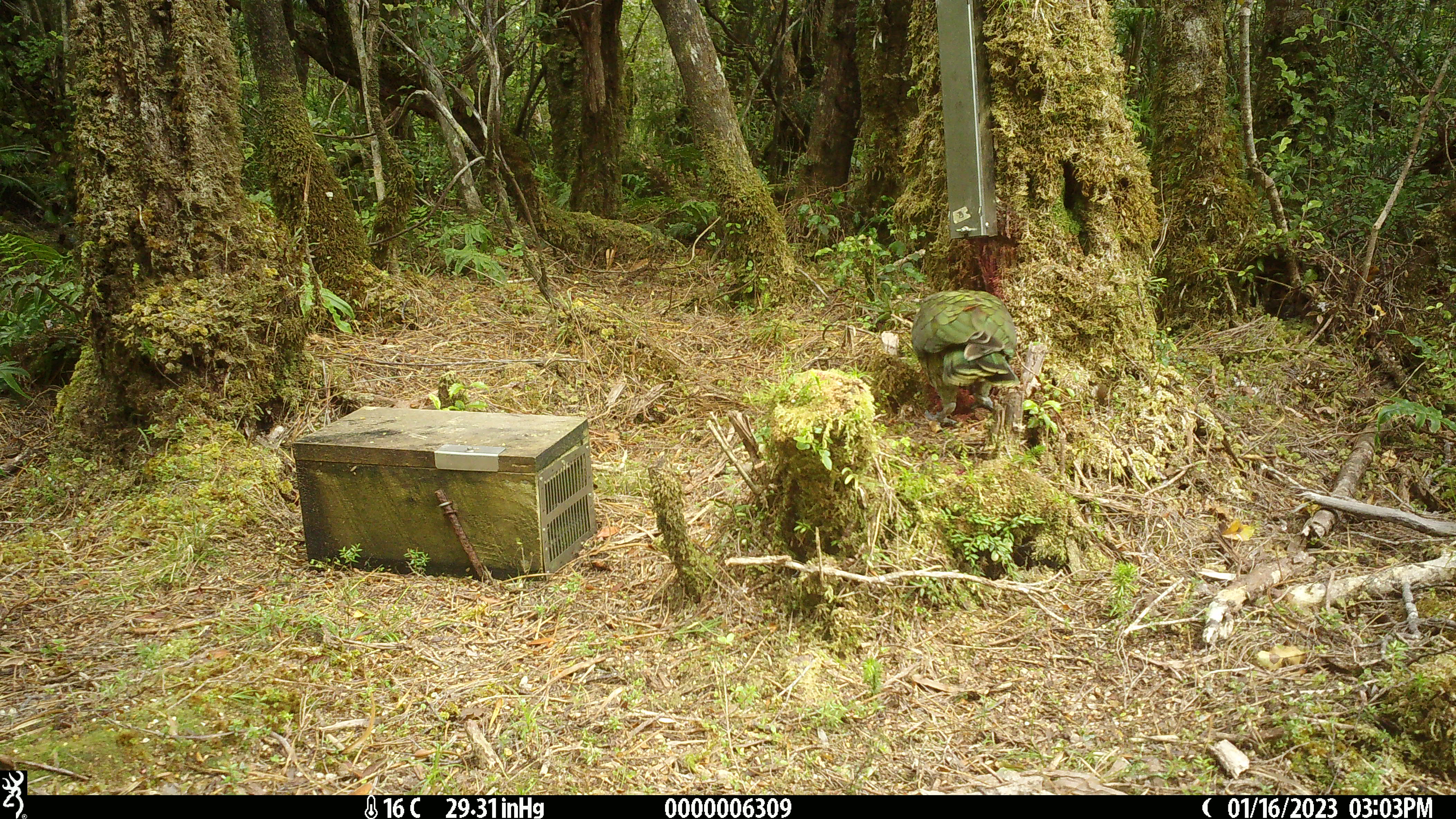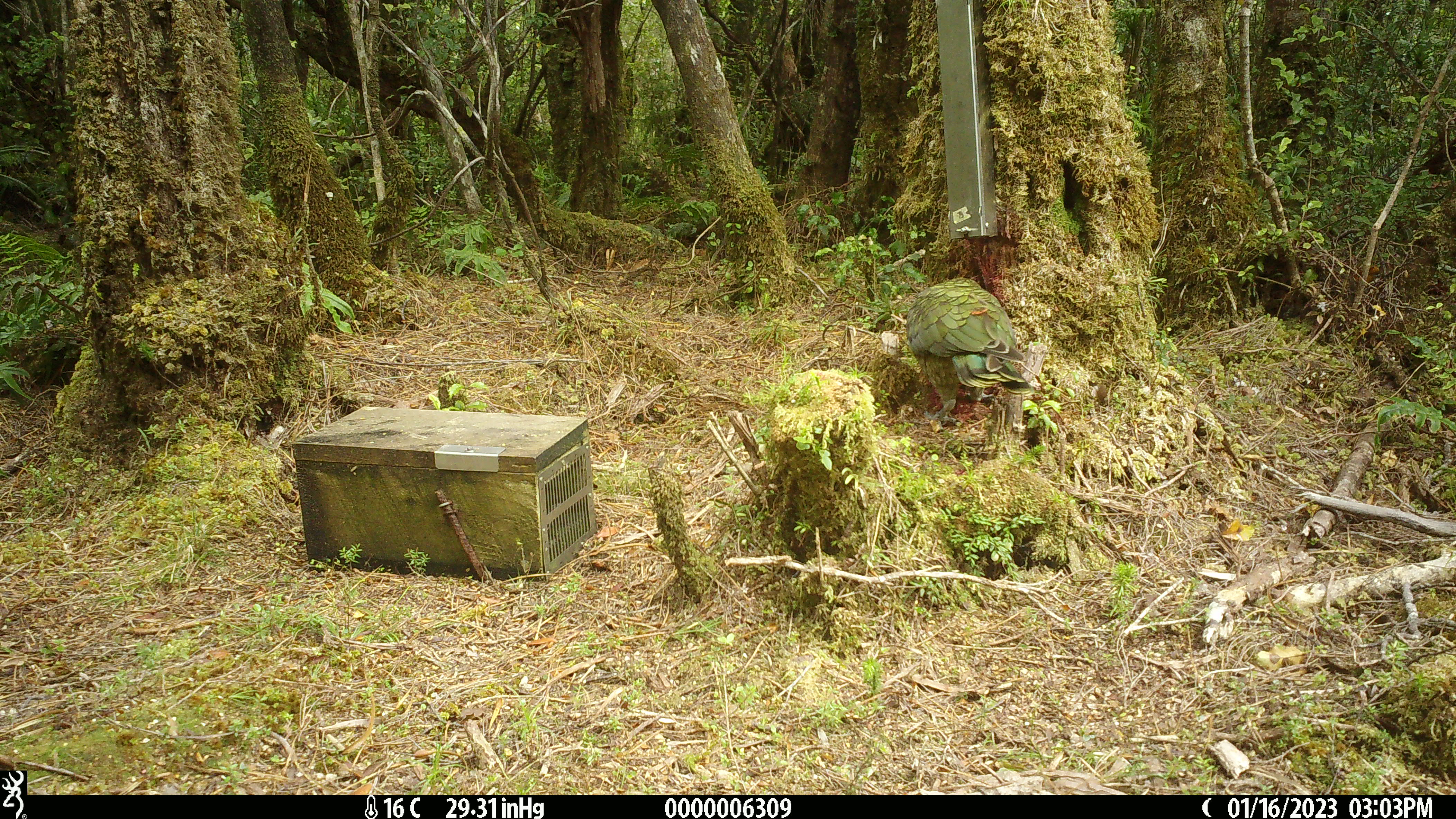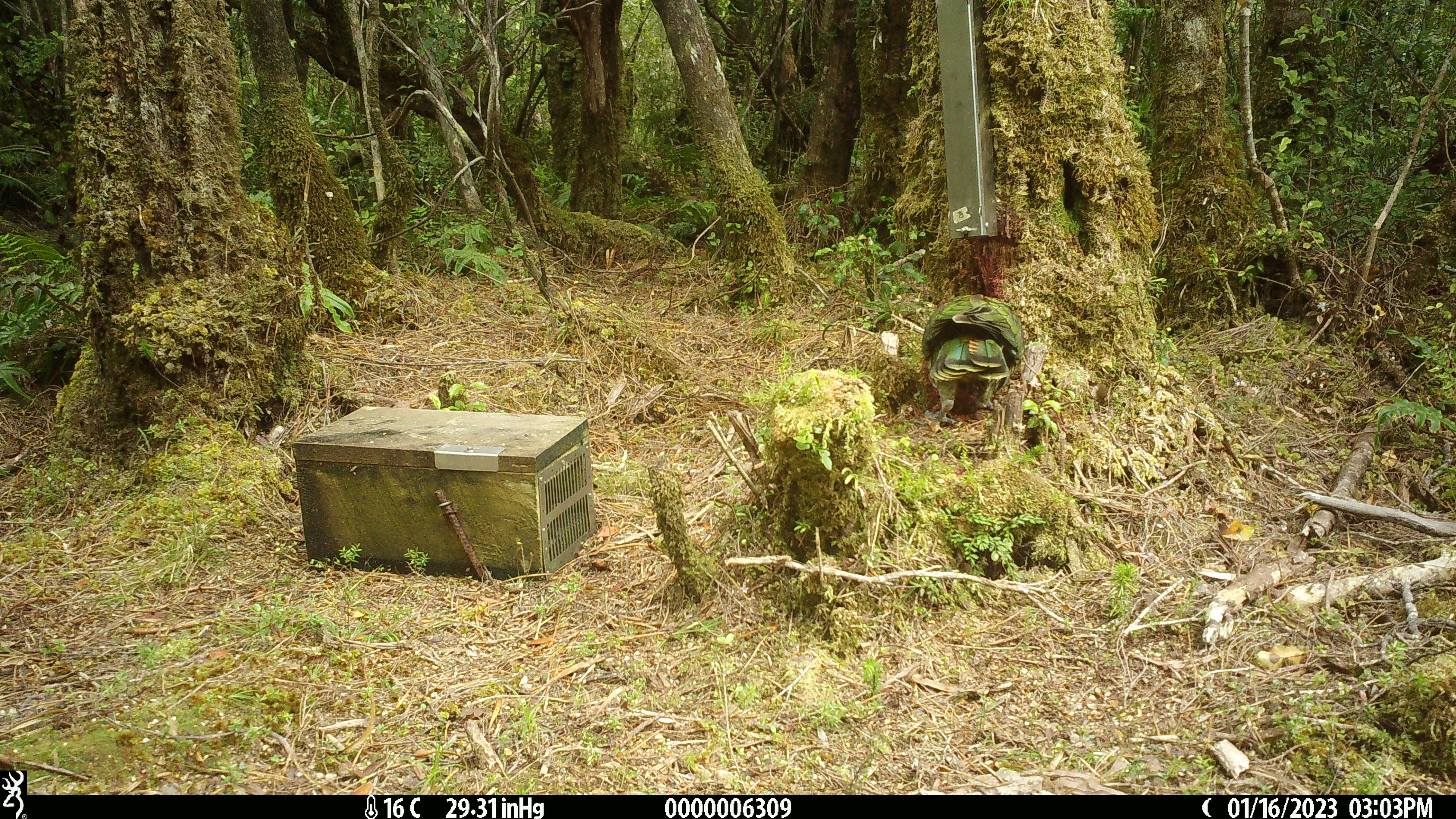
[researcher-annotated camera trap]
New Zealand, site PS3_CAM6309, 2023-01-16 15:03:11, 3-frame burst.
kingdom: Animalia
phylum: Chordata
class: Aves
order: Psittaciformes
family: Strigopidae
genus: Nestor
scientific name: Nestor notabilis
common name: kea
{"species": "kea (Nestor notabilis)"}